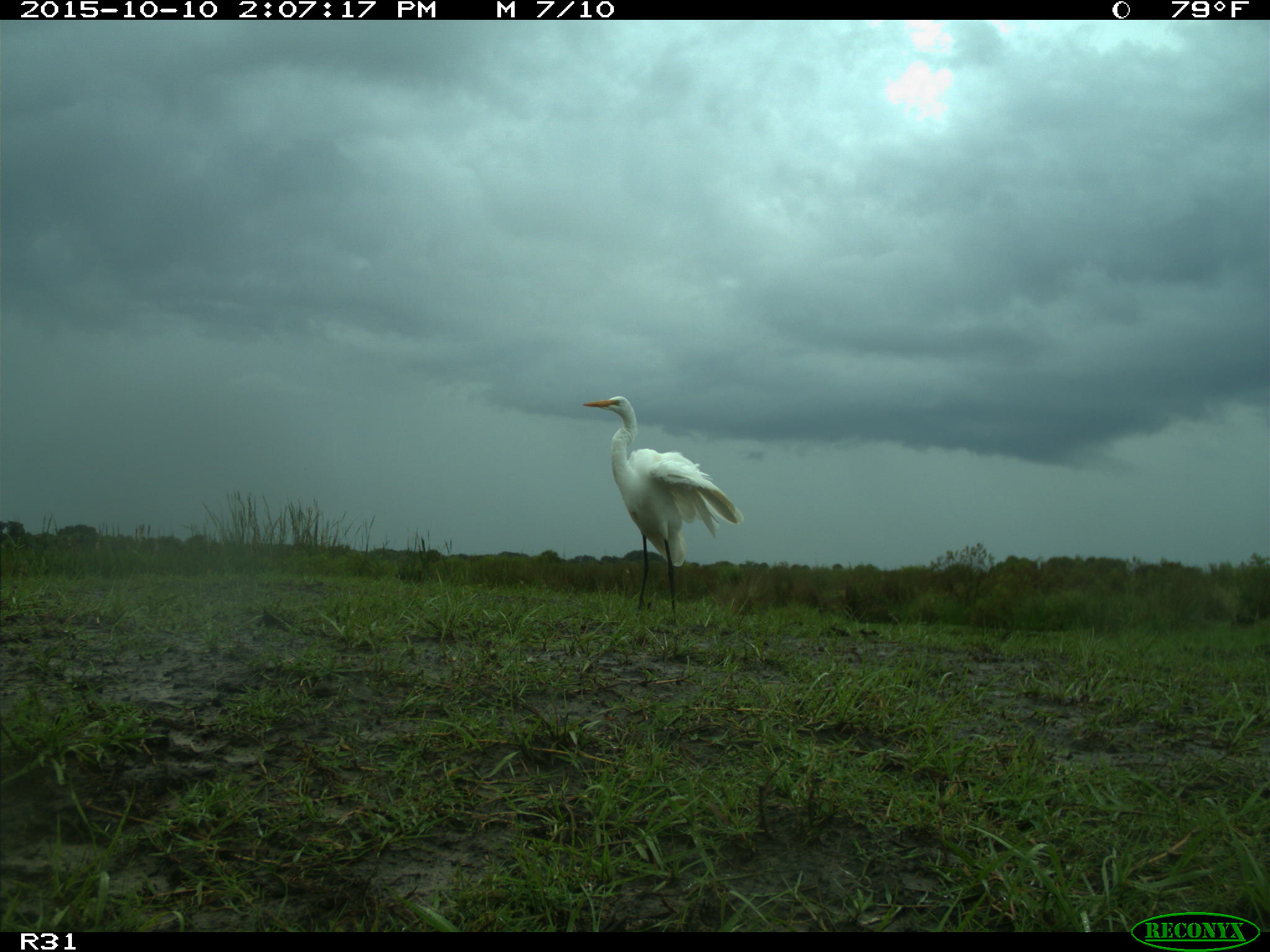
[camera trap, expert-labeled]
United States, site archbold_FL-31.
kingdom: Animalia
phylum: Chordata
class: Aves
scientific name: Aves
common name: birds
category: unidentified bird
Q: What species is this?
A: Unidentified bird (birds) (Aves).